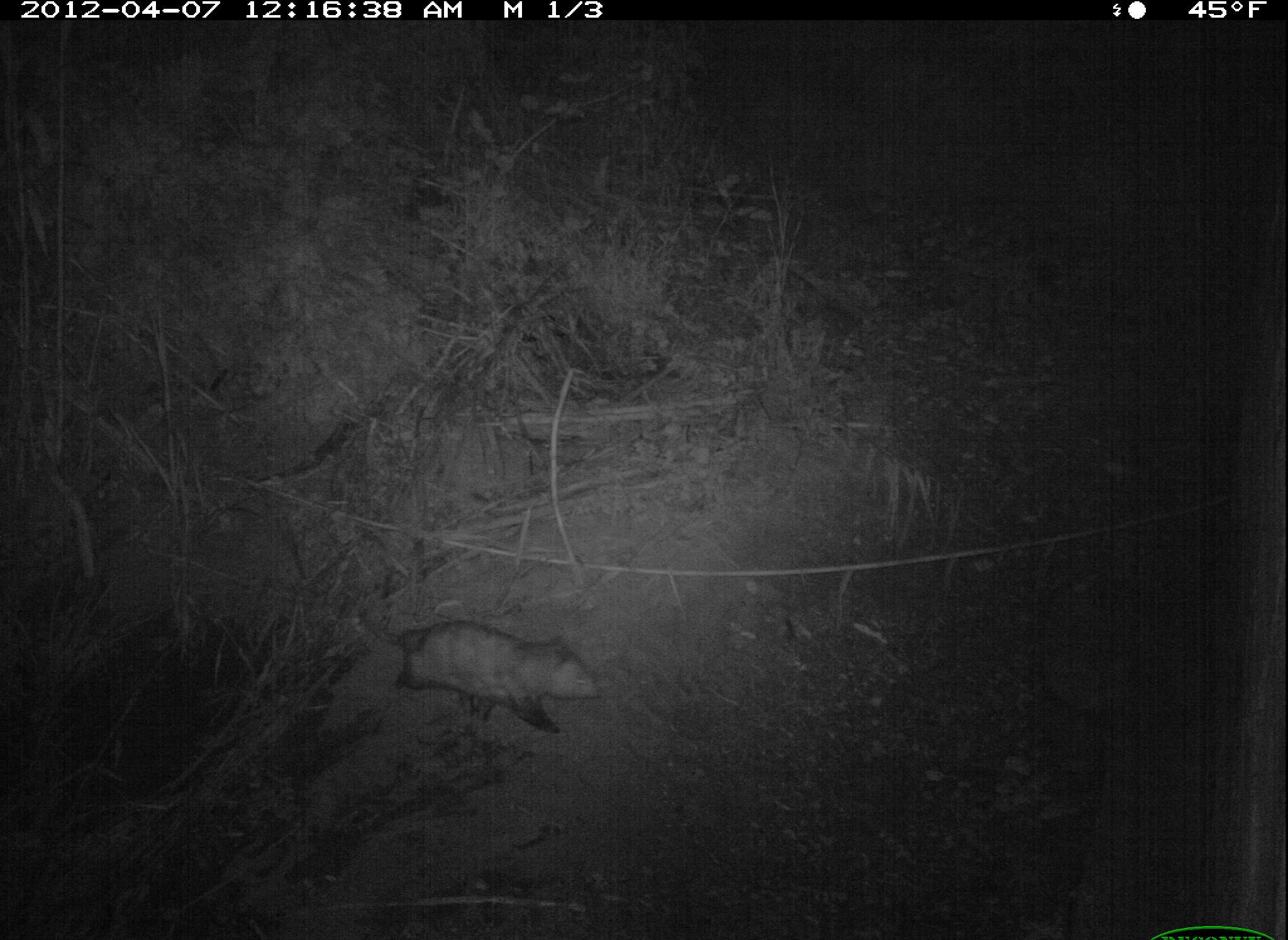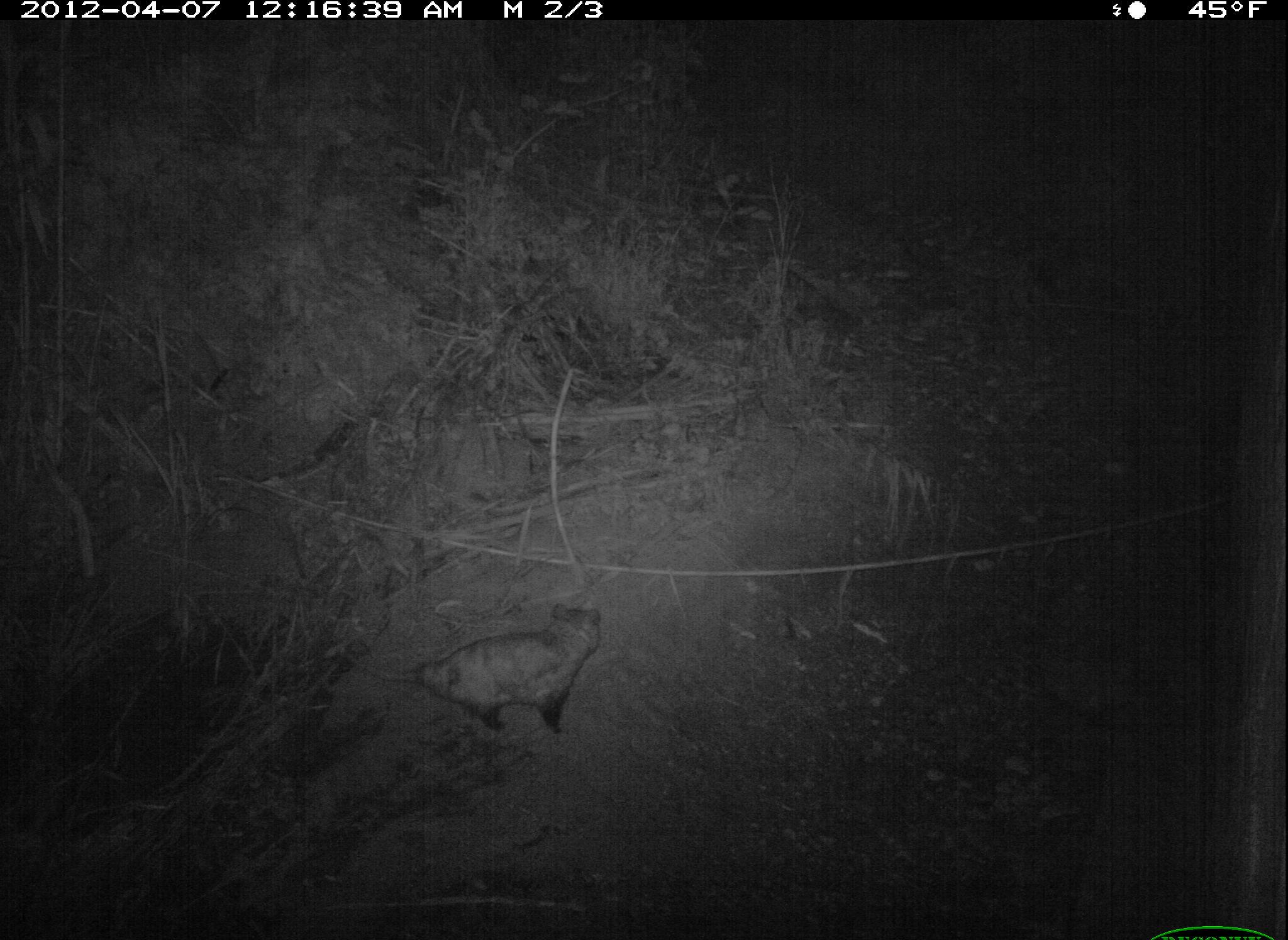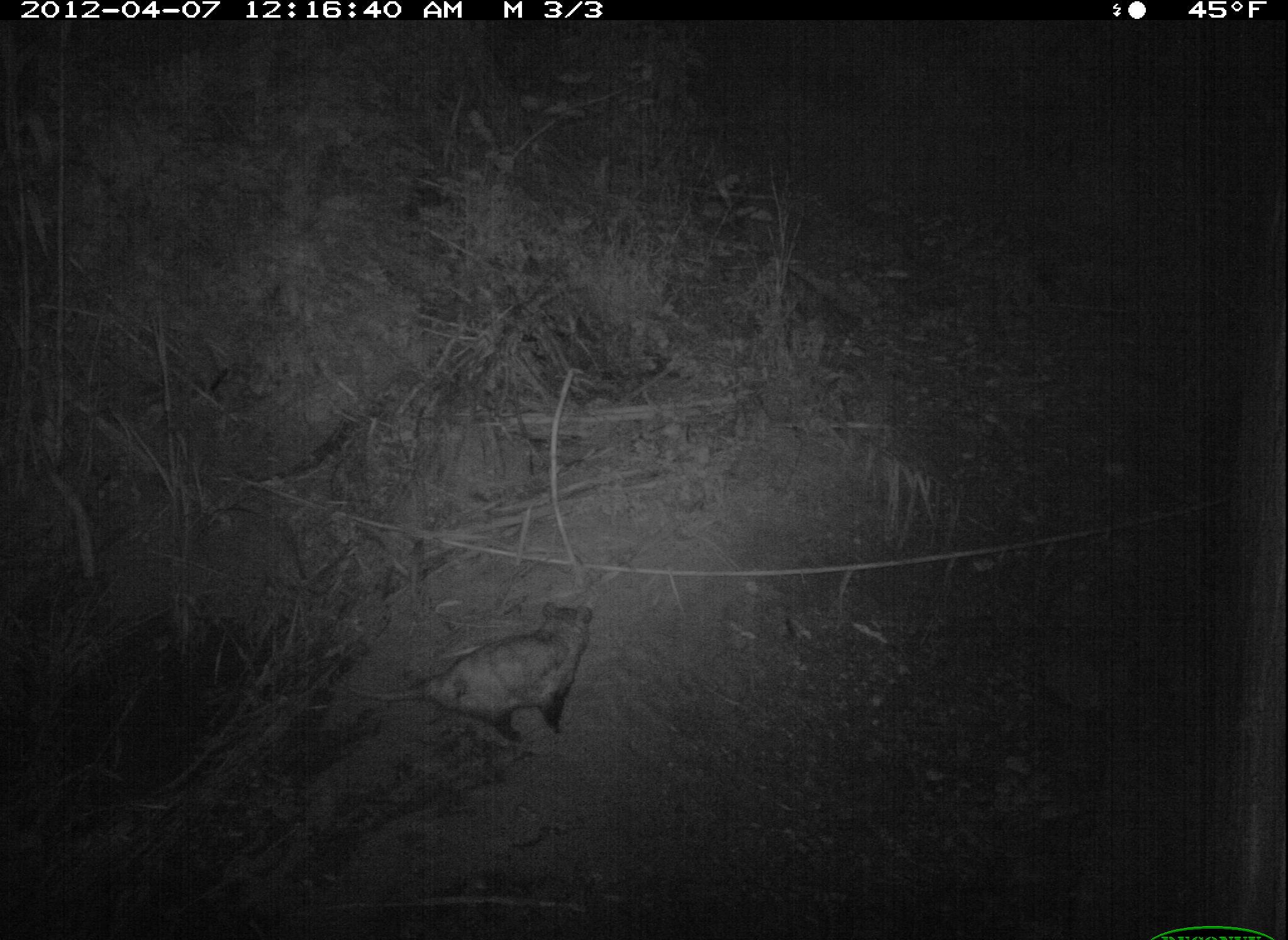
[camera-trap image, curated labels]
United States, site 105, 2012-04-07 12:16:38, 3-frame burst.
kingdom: Animalia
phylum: Chordata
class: Mammalia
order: Didelphimorphia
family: Didelphidae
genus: Didelphis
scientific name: Didelphis virginiana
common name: virginia opossum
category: opossum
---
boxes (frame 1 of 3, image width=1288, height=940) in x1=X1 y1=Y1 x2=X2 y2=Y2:
opossum: x1=345 y1=593 x2=620 y2=744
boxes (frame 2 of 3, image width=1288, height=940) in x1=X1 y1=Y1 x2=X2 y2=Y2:
opossum: x1=324 y1=596 x2=615 y2=744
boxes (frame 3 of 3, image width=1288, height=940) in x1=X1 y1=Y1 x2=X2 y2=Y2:
opossum: x1=316 y1=567 x2=618 y2=765